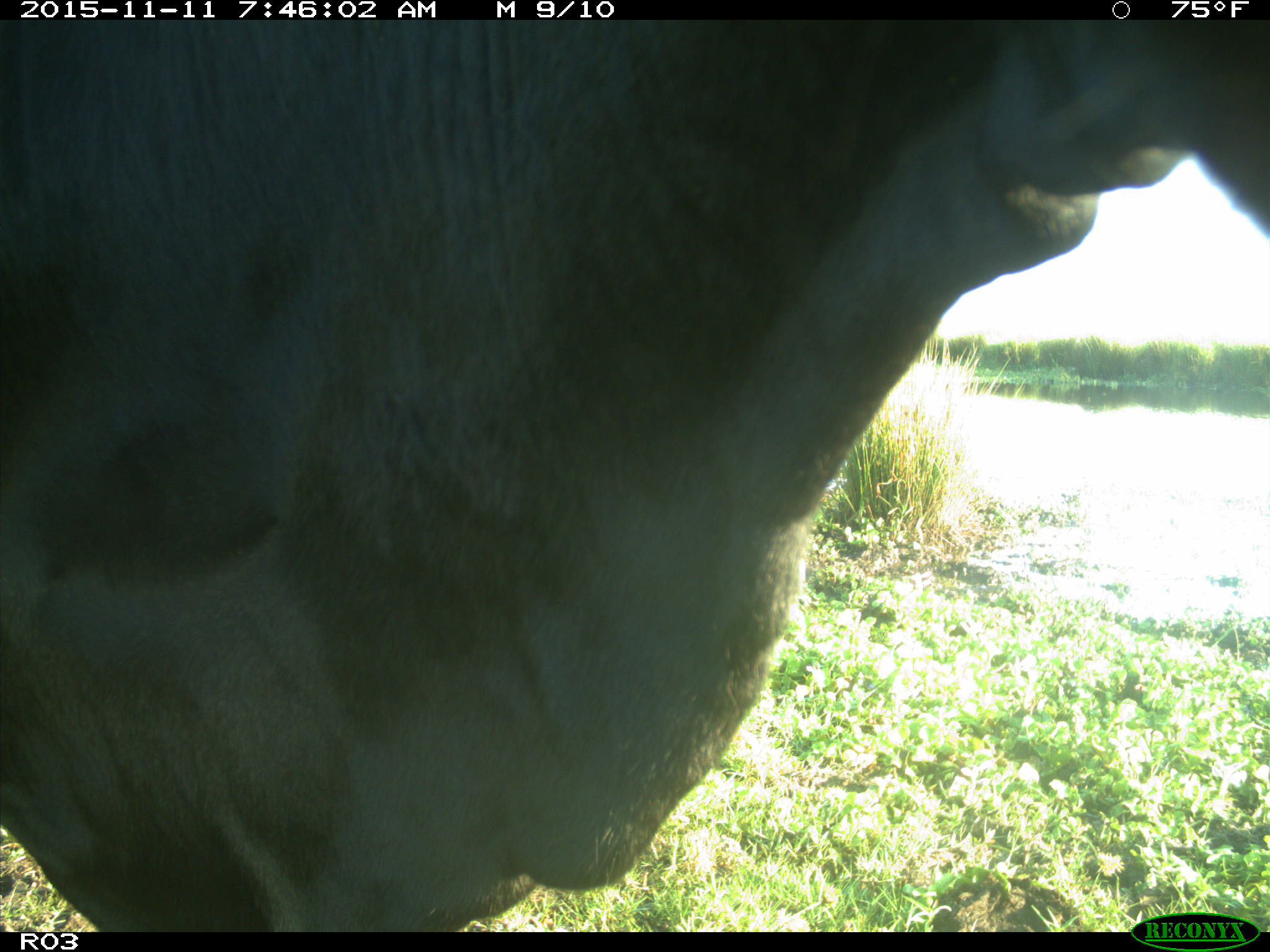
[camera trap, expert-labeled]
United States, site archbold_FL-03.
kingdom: Animalia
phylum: Chordata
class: Mammalia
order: Artiodactyla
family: Bovidae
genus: Bos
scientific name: Bos taurus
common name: domestic cow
Bos taurus (domestic cow).